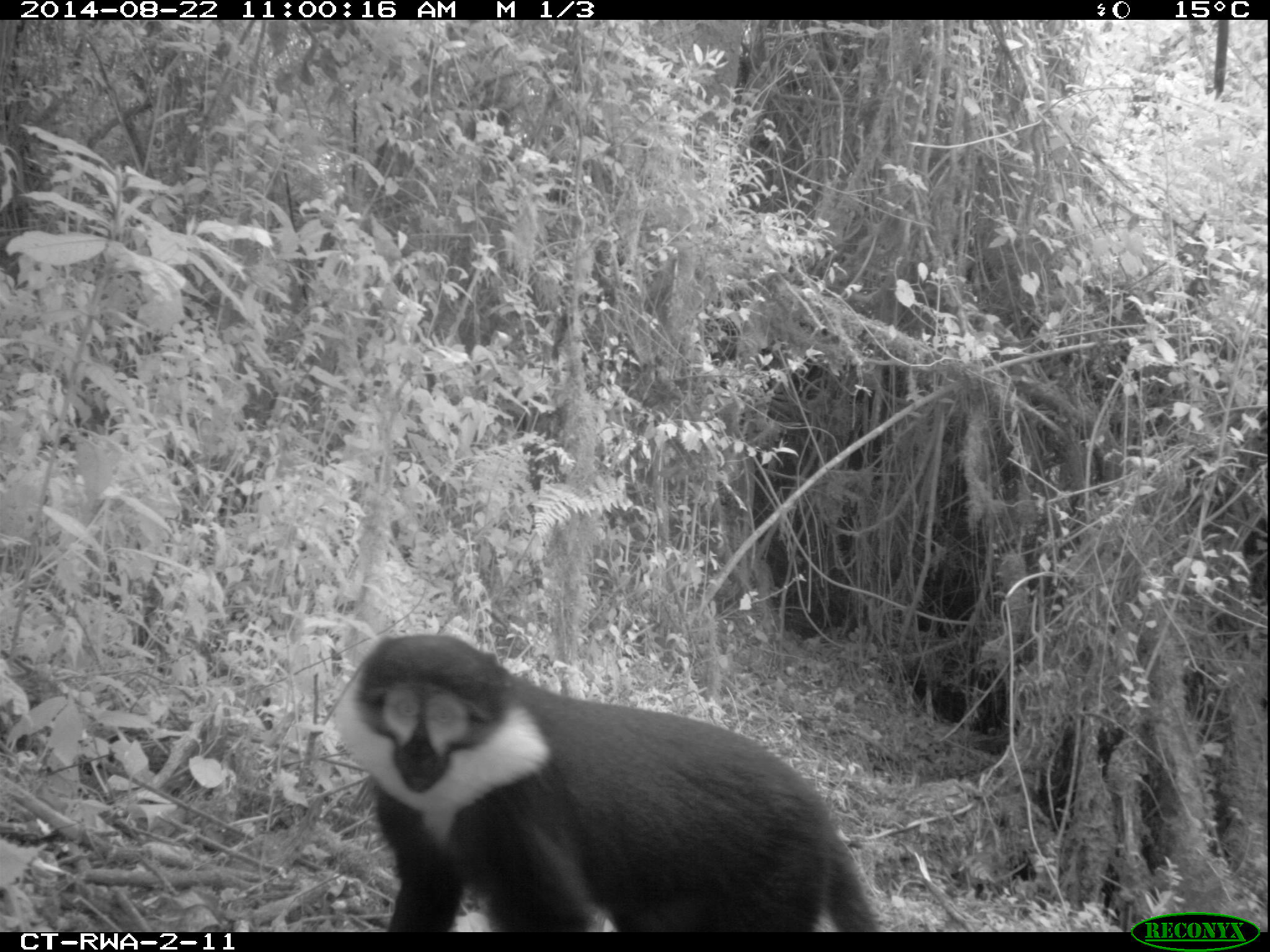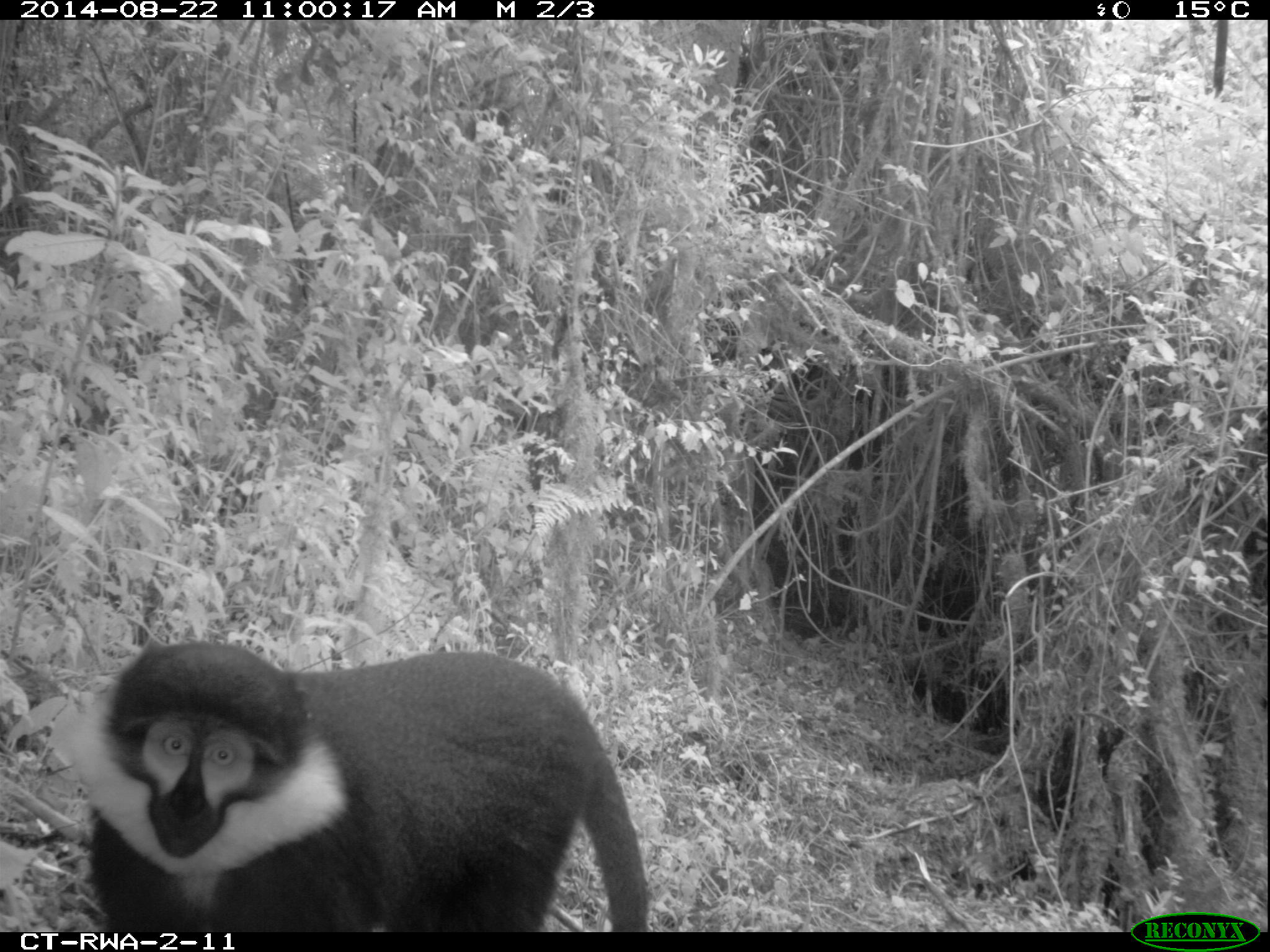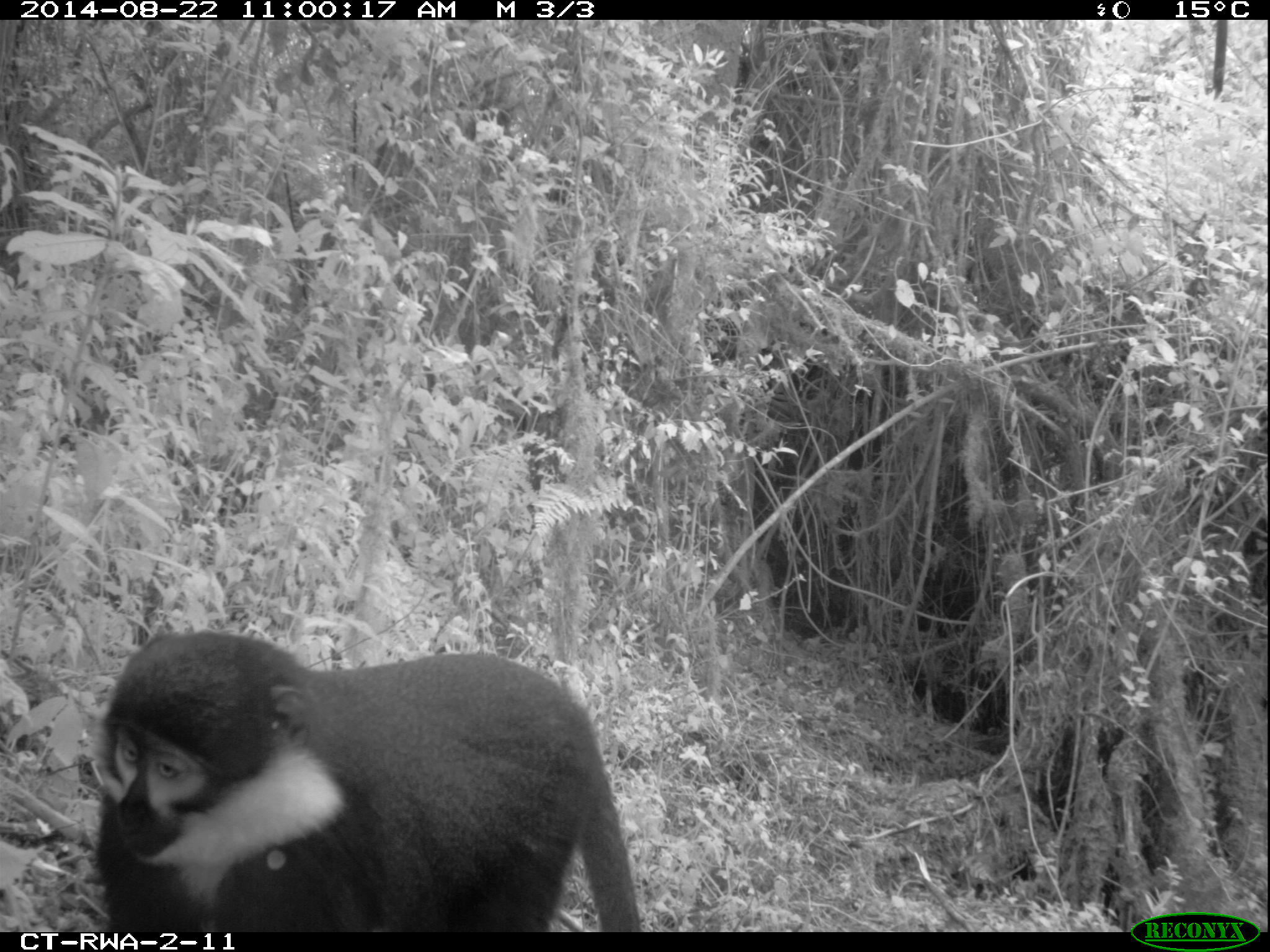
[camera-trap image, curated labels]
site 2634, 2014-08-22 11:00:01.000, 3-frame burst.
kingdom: Animalia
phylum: Chordata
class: Mammalia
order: Primates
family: Cercopithecidae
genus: Allochrocebus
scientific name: Allochrocebus lhoesti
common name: l'hoest's monkey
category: cercopithecus lhoesti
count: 5